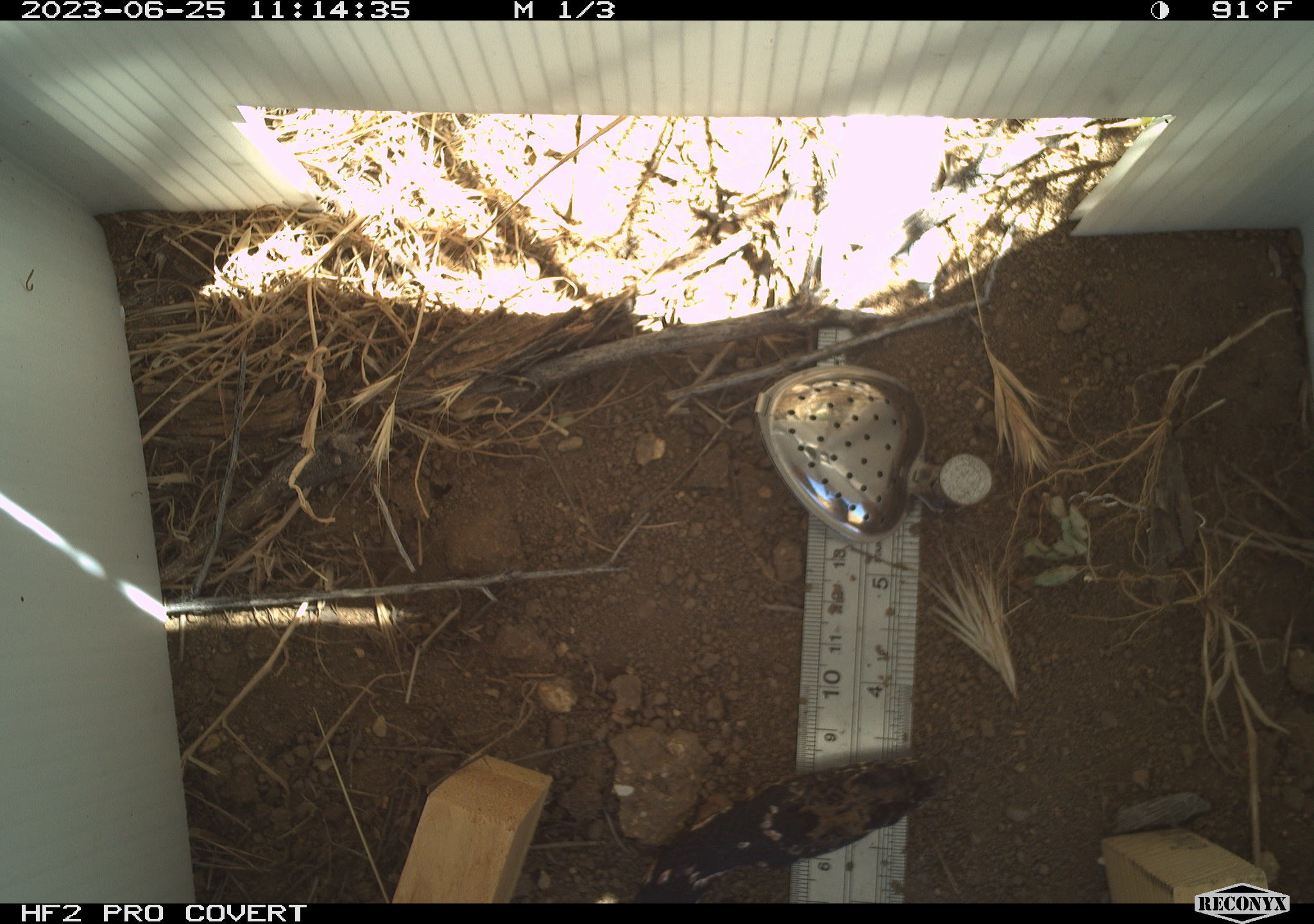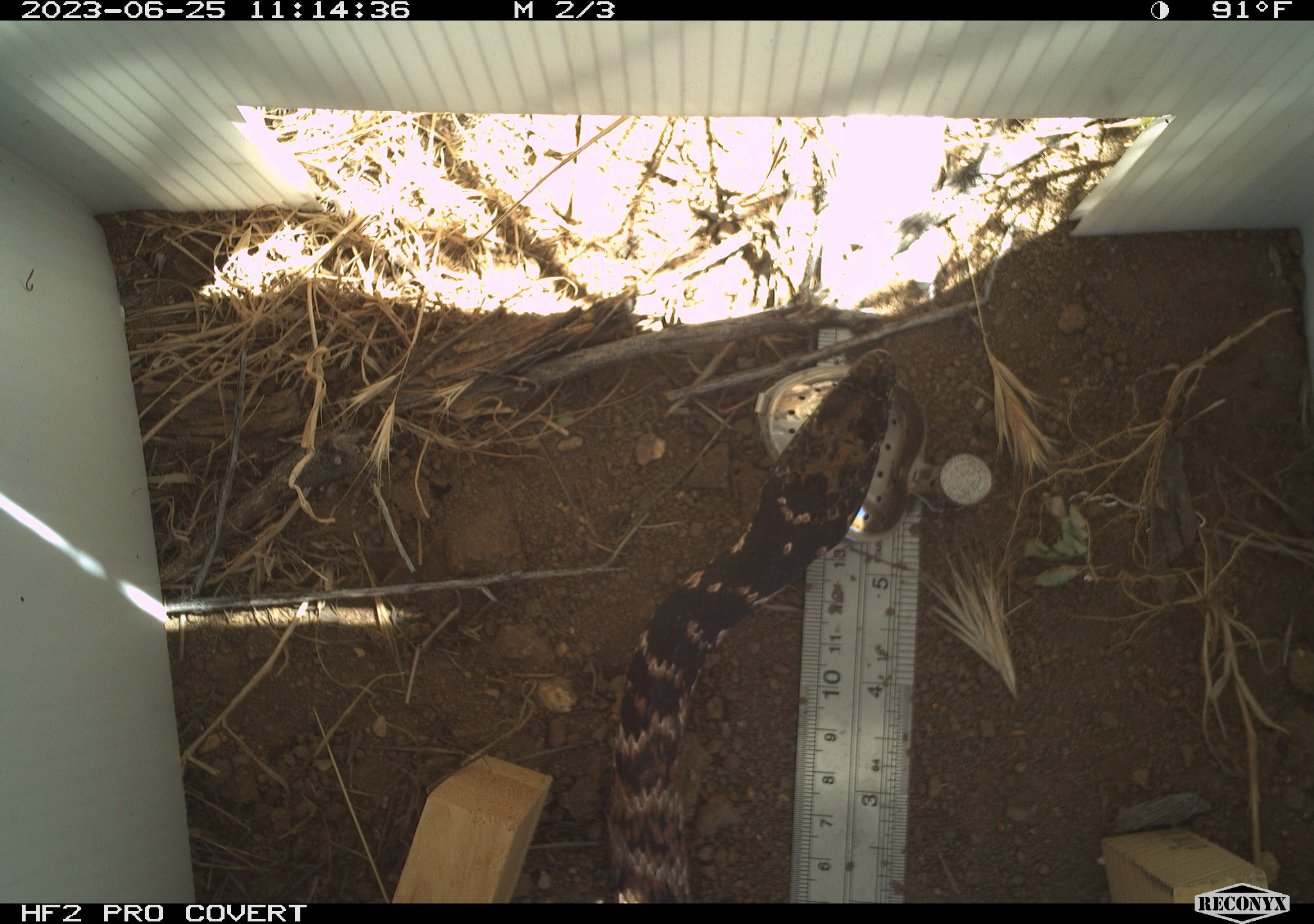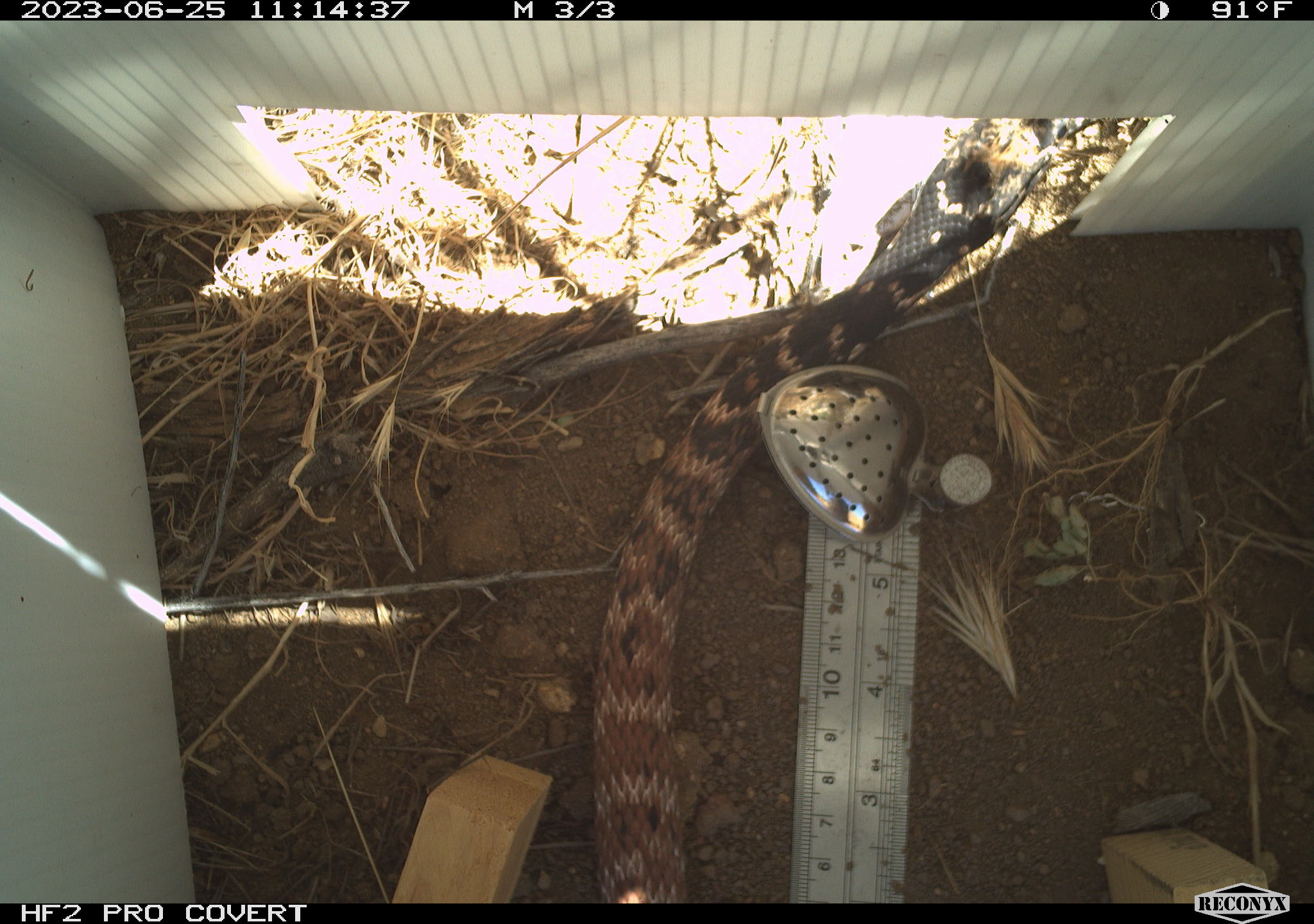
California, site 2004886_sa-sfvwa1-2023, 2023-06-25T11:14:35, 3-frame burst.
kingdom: Animalia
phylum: Chordata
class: Reptilia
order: Squamata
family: Colubridae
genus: Masticophis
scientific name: Masticophis flagellum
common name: coachwhip